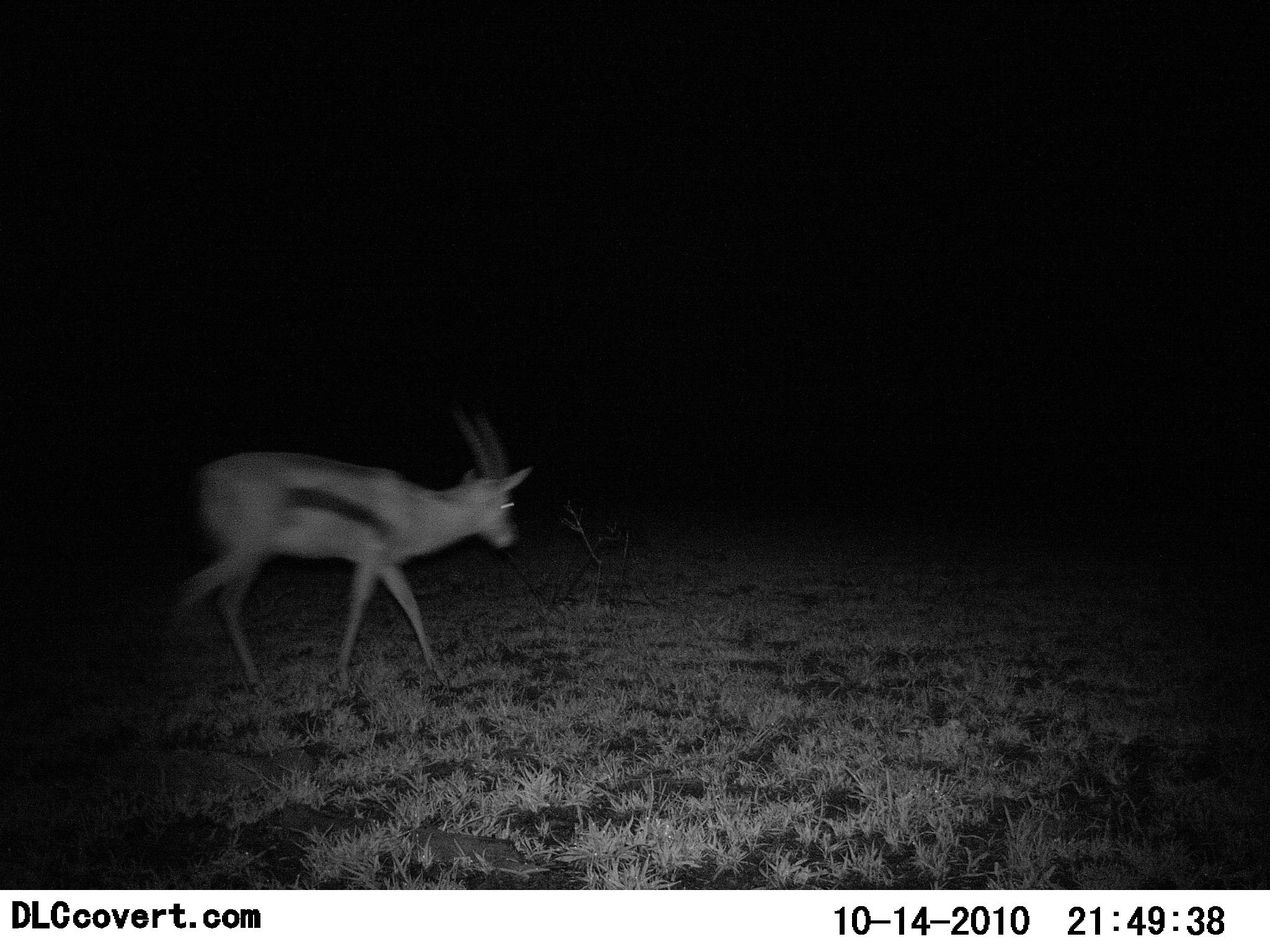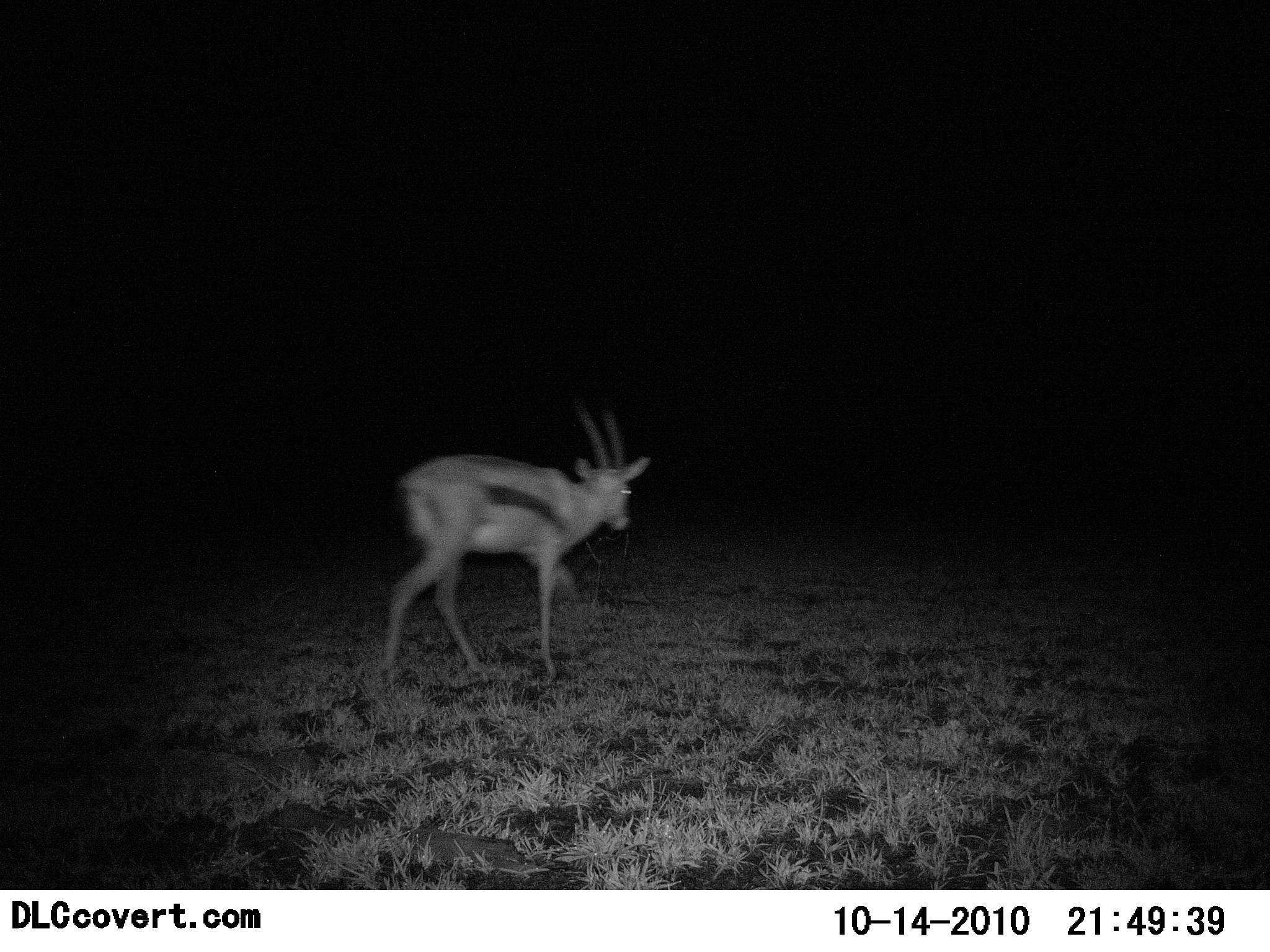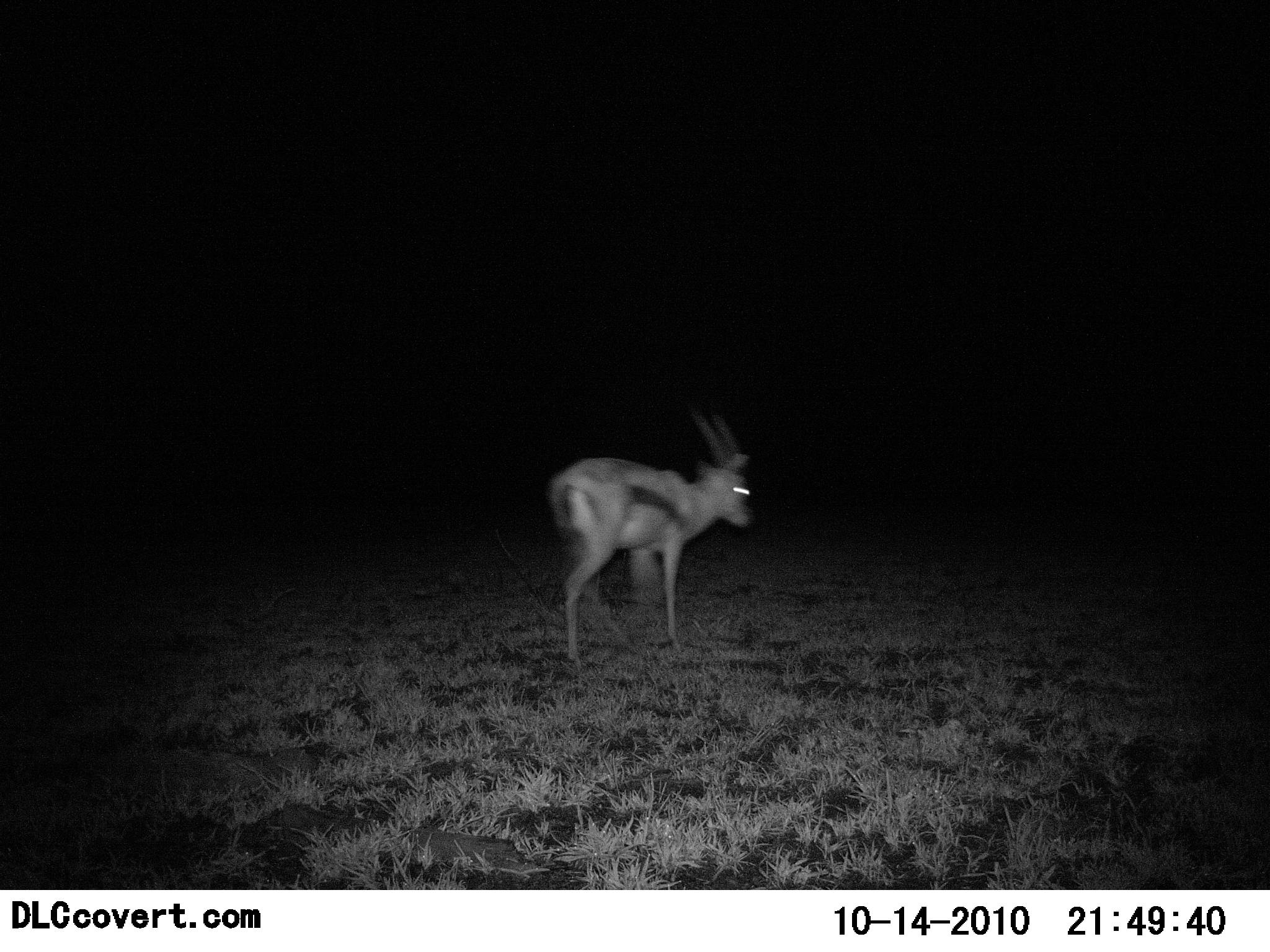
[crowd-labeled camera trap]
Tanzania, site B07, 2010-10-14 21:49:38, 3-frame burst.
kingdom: Animalia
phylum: Chordata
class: Mammalia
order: Artiodactyla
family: Bovidae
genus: Eudorcas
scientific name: Eudorcas thomsonii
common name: thomson's gazelle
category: gazellethomsons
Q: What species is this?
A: Gazellethomsons (thomson's gazelle) (Eudorcas thomsonii).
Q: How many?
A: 1.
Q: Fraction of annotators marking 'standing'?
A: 0%.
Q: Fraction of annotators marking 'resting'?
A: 0%.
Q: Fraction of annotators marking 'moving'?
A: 100%.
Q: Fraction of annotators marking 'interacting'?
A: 0%.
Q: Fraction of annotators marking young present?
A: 0%.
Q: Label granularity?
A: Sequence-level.